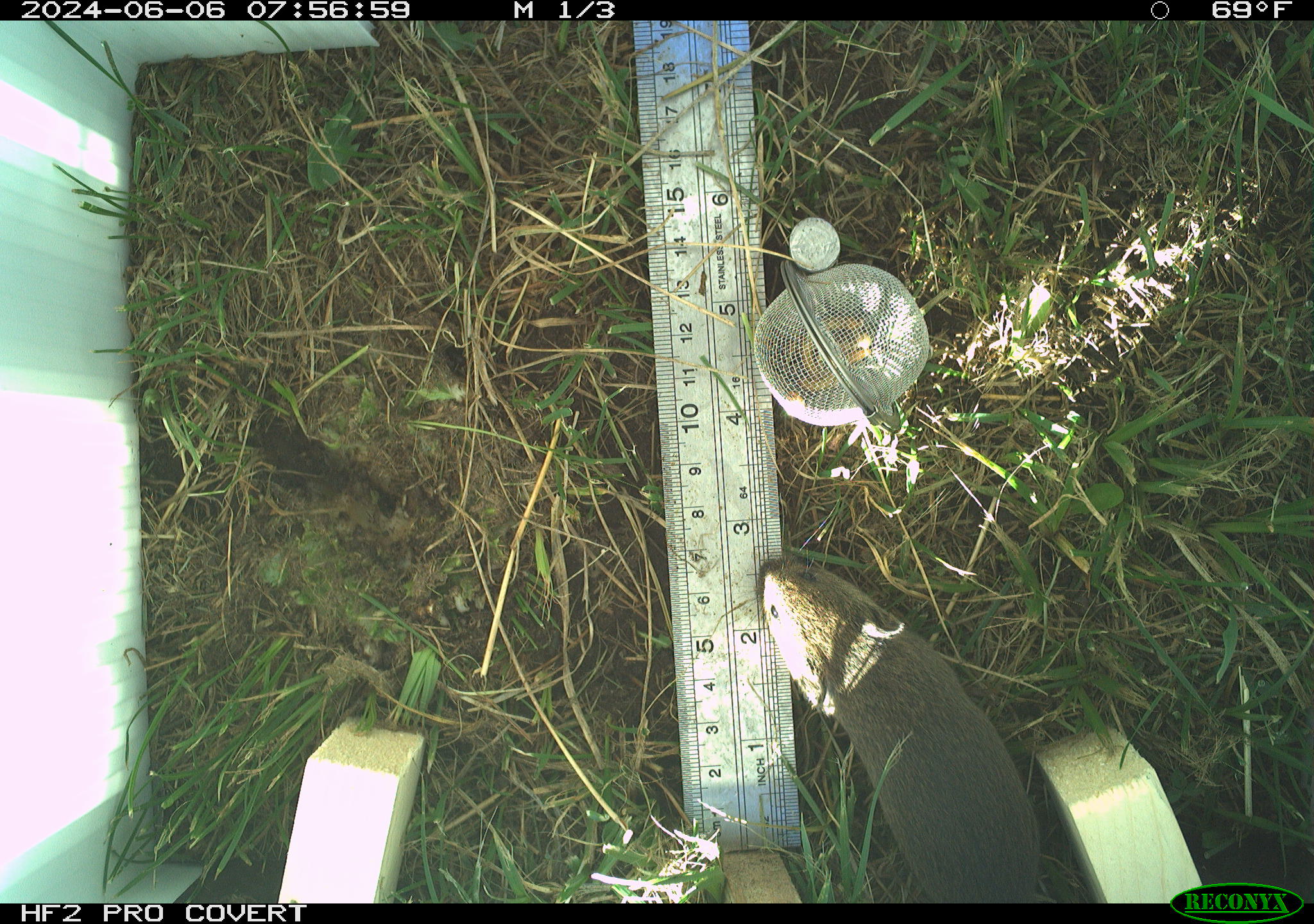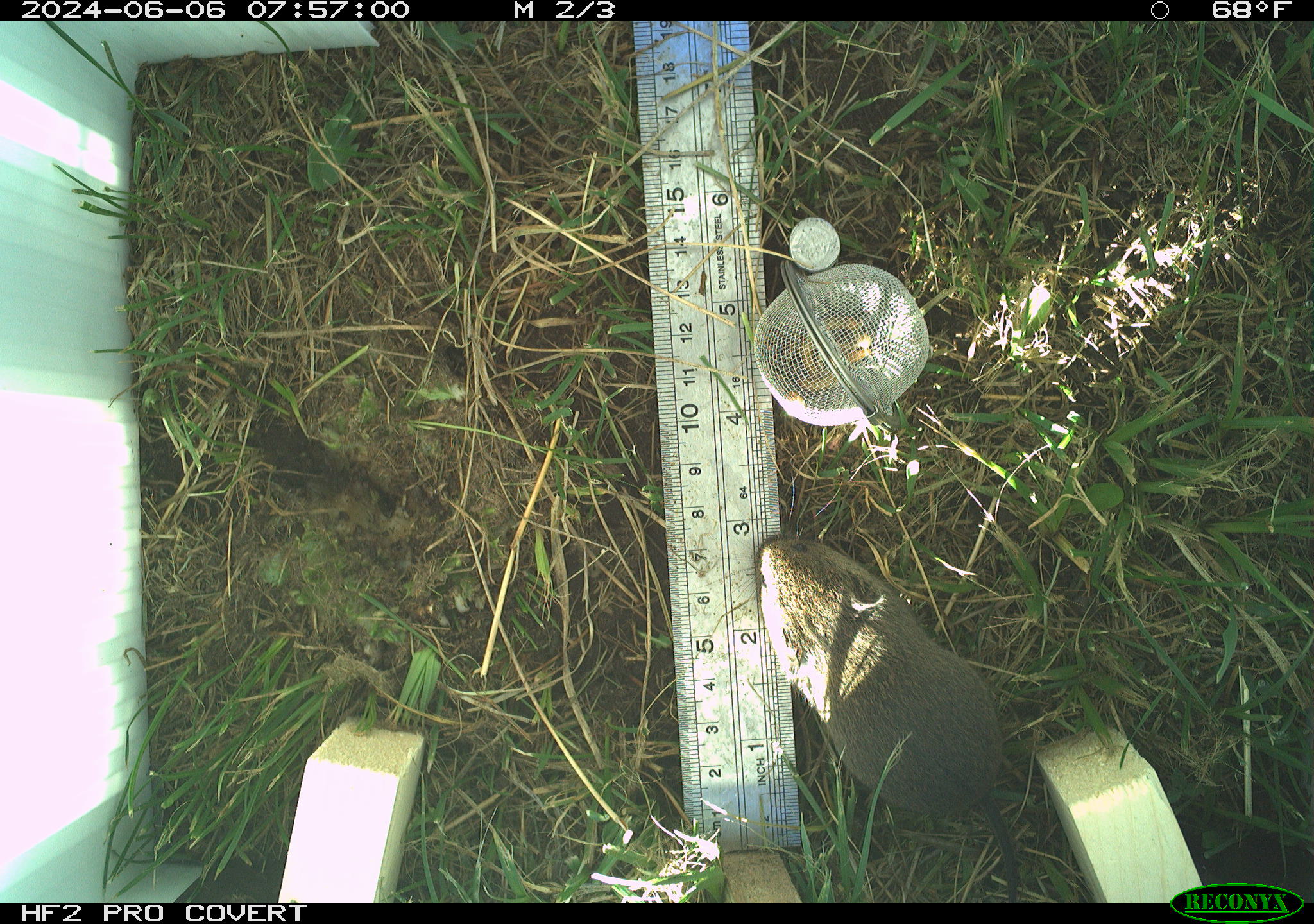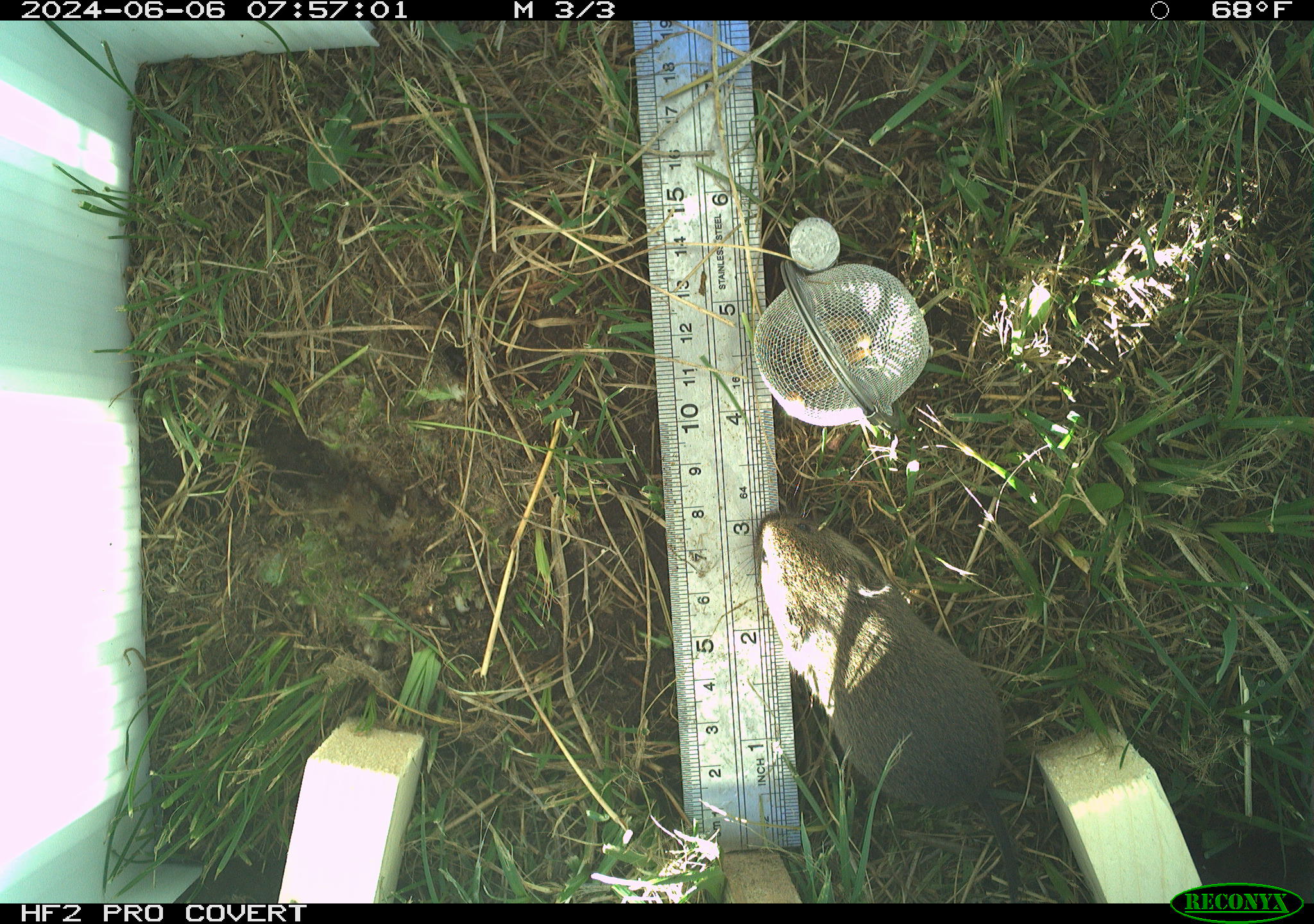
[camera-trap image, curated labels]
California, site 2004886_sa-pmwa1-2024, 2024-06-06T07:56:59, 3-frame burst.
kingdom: Animalia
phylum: Chordata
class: Mammalia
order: Rodentia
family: Cricetidae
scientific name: Arvicolinae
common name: voles, lemmings, and muskrats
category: arvicolinae subfamily